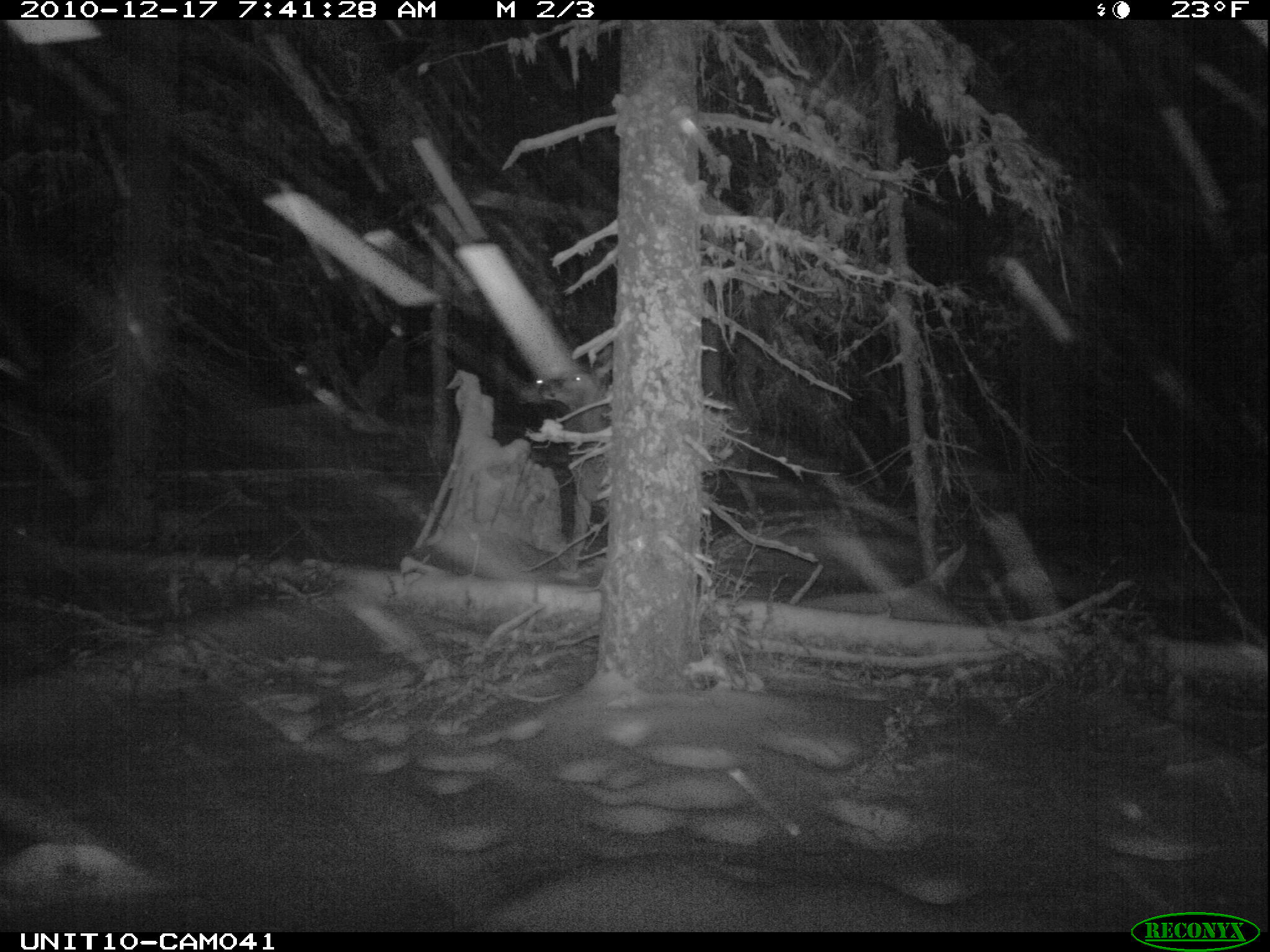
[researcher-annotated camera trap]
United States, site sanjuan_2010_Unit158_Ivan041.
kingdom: Animalia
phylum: Chordata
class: Mammalia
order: Artiodactyla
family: Cervidae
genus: Cervus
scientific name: Cervus elaphus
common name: red deer